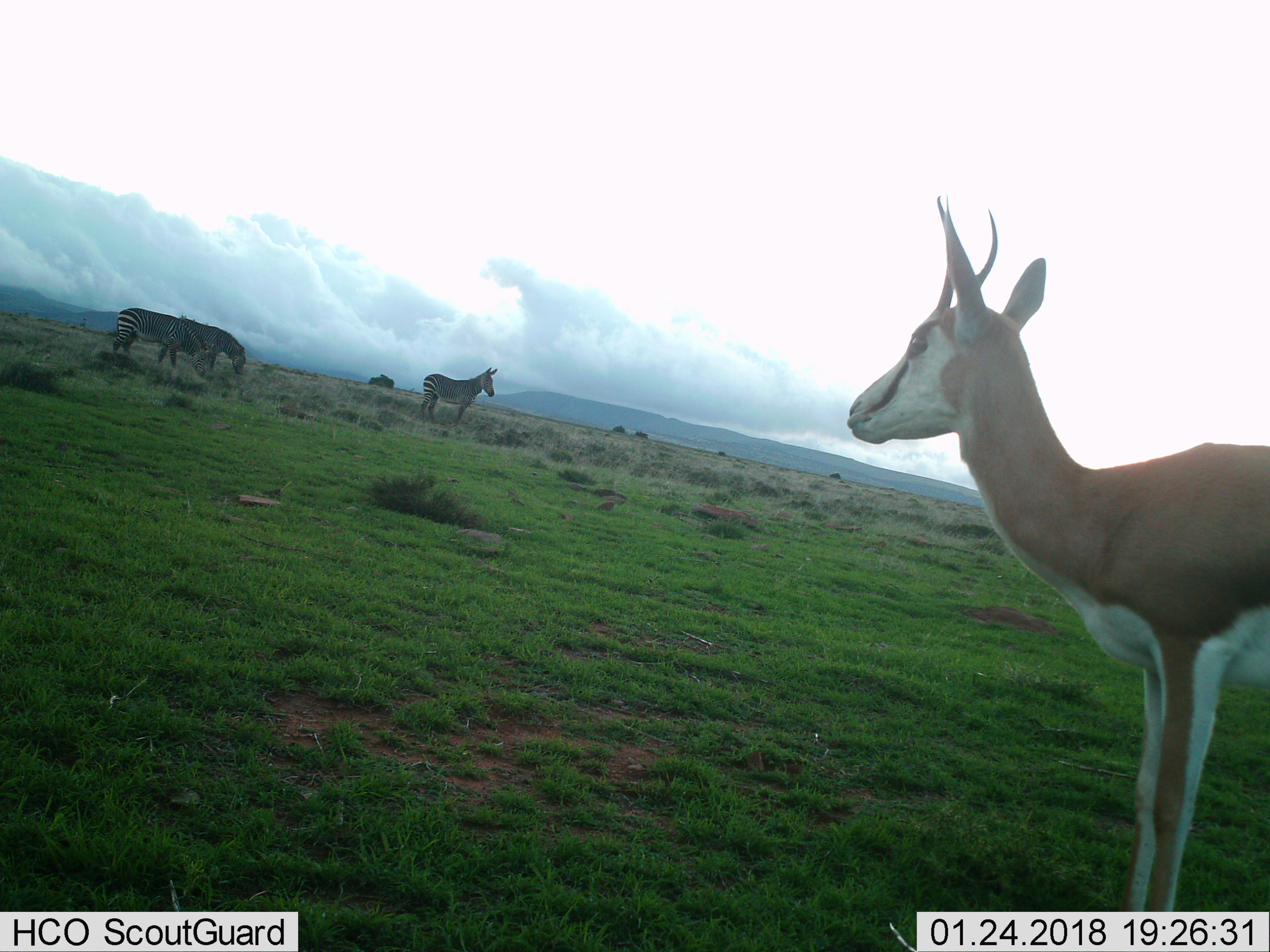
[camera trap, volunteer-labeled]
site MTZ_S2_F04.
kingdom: Animalia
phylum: Chordata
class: Mammalia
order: Artiodactyla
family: Bovidae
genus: Antidorcas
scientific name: Antidorcas marsupialis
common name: springbok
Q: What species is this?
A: Springbok (Antidorcas marsupialis).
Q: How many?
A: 1.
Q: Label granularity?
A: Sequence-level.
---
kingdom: Animalia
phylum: Chordata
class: Mammalia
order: Perissodactyla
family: Equidae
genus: Equus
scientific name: Equus zebra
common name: mountain zebra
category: zebramountain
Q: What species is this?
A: Zebramountain (mountain zebra) (Equus zebra).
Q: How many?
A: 3.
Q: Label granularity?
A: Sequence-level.